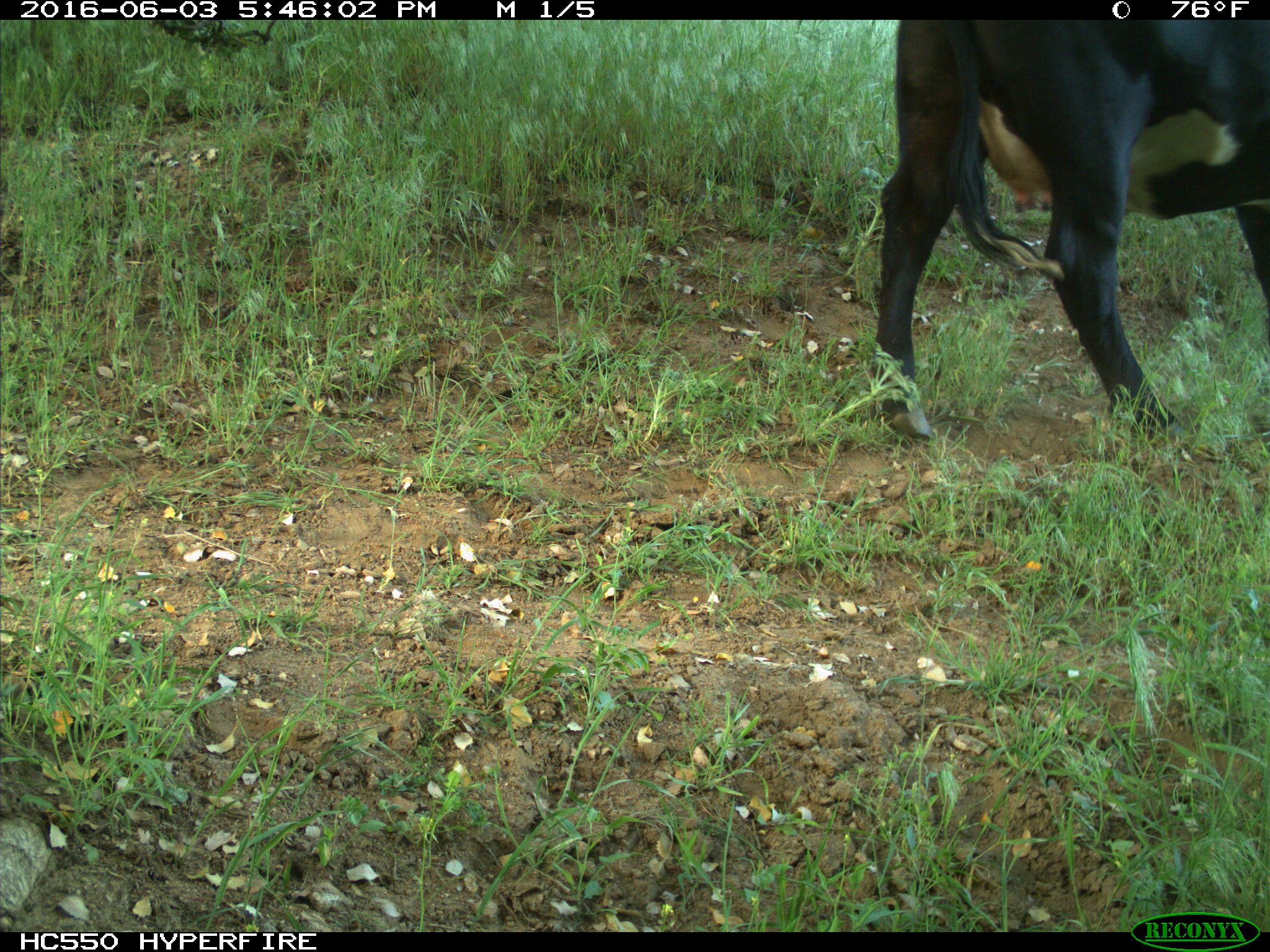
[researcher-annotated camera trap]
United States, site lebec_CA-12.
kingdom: Animalia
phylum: Chordata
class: Mammalia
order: Artiodactyla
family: Bovidae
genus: Bos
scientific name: Bos taurus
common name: domestic cow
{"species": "Bos taurus (domestic cow)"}